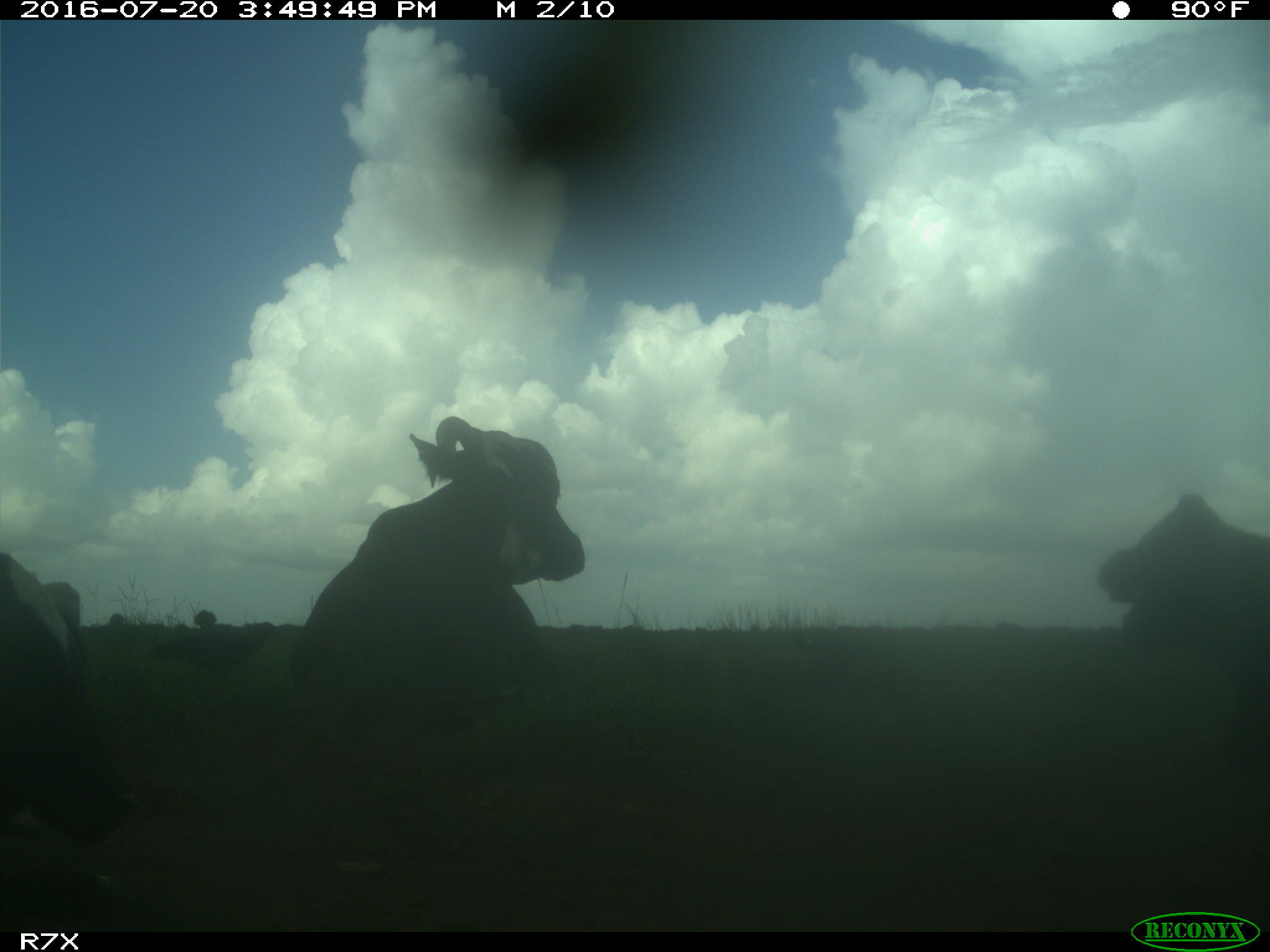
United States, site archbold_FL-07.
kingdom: Animalia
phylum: Chordata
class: Mammalia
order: Artiodactyla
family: Bovidae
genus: Bos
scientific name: Bos taurus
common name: domestic cow